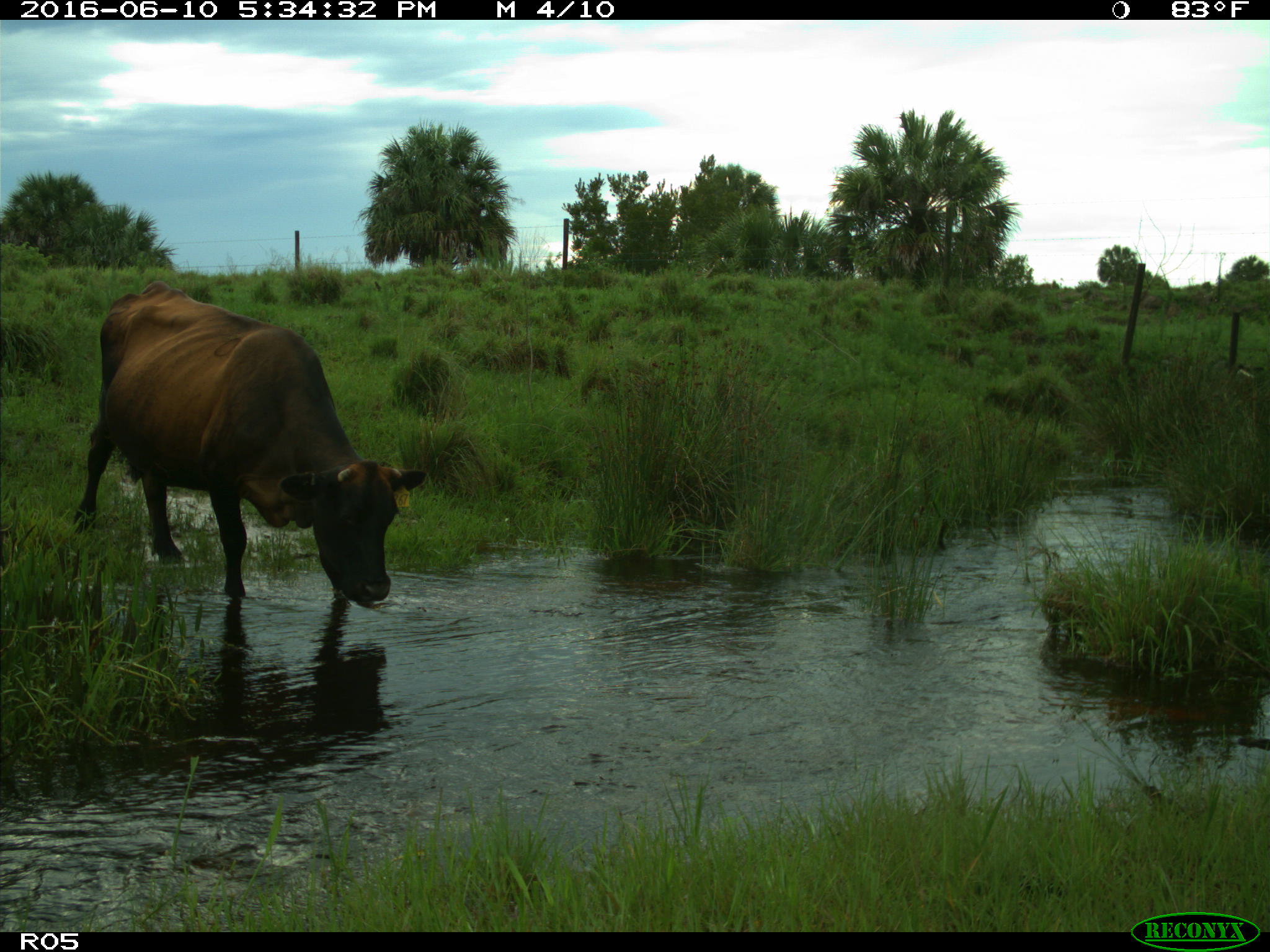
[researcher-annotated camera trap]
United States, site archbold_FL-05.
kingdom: Animalia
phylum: Chordata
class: Mammalia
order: Artiodactyla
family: Bovidae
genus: Bos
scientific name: Bos taurus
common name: domestic cow